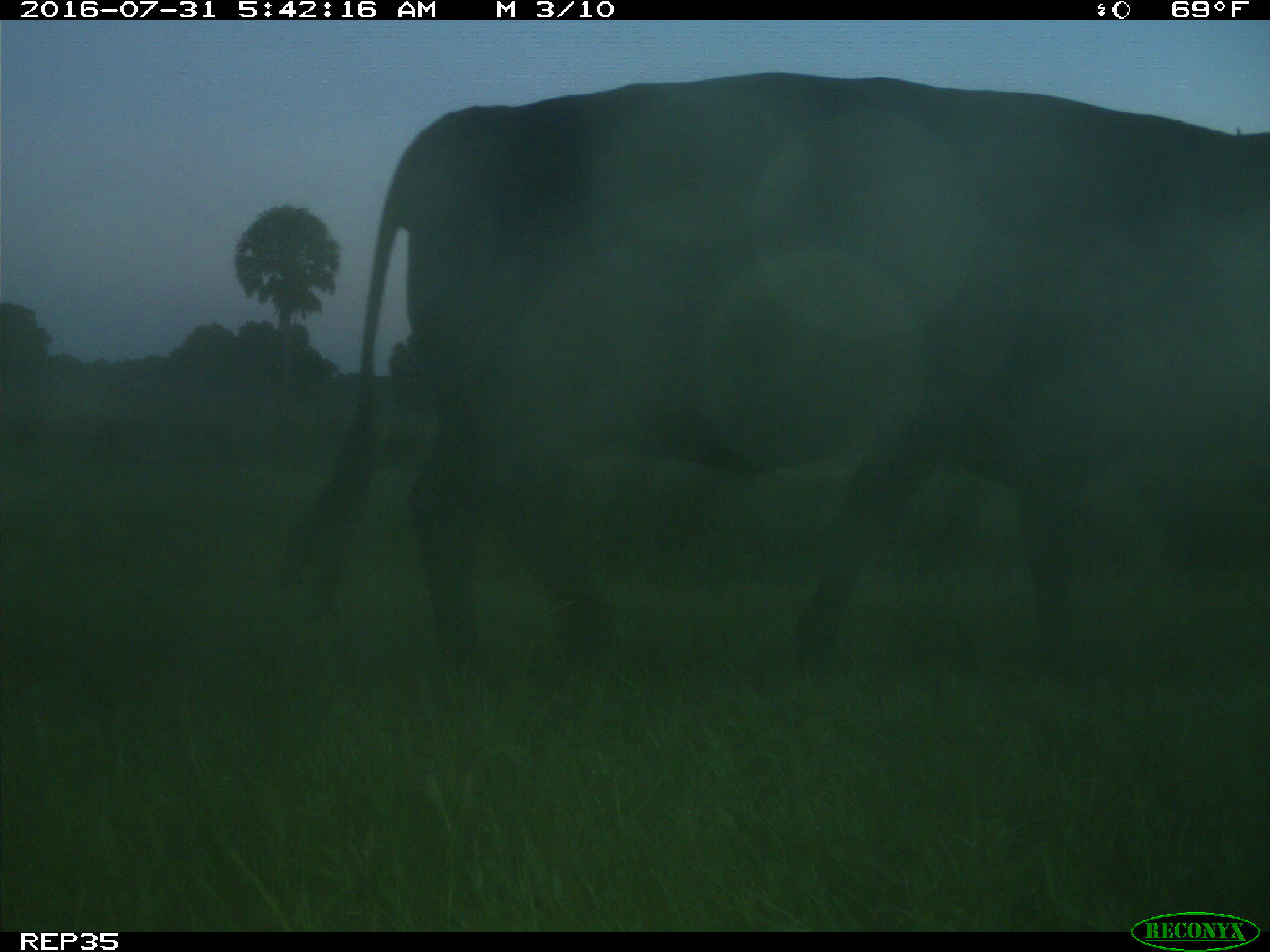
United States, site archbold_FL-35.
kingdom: Animalia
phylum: Chordata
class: Mammalia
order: Artiodactyla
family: Bovidae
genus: Bos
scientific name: Bos taurus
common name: domestic cow